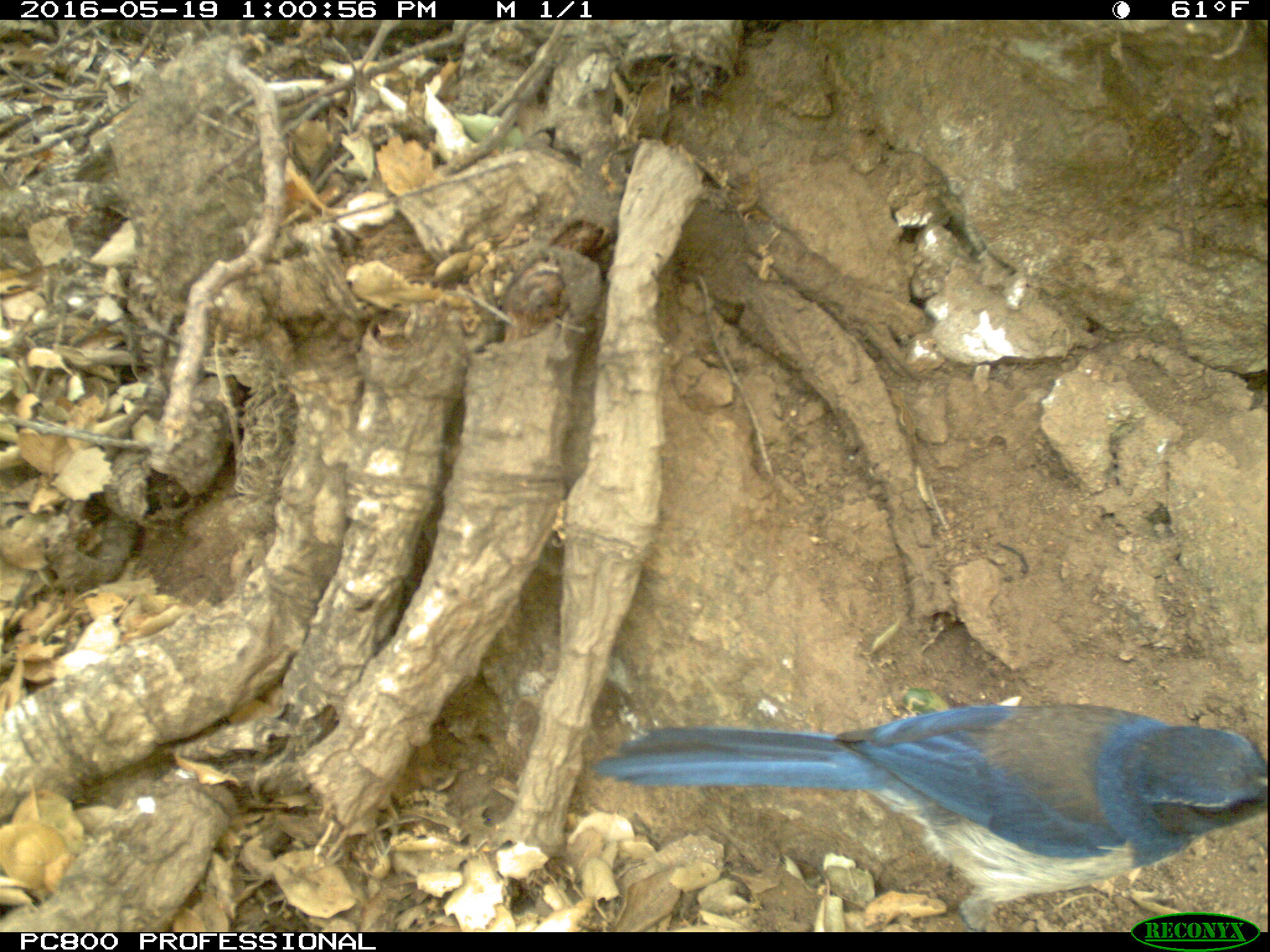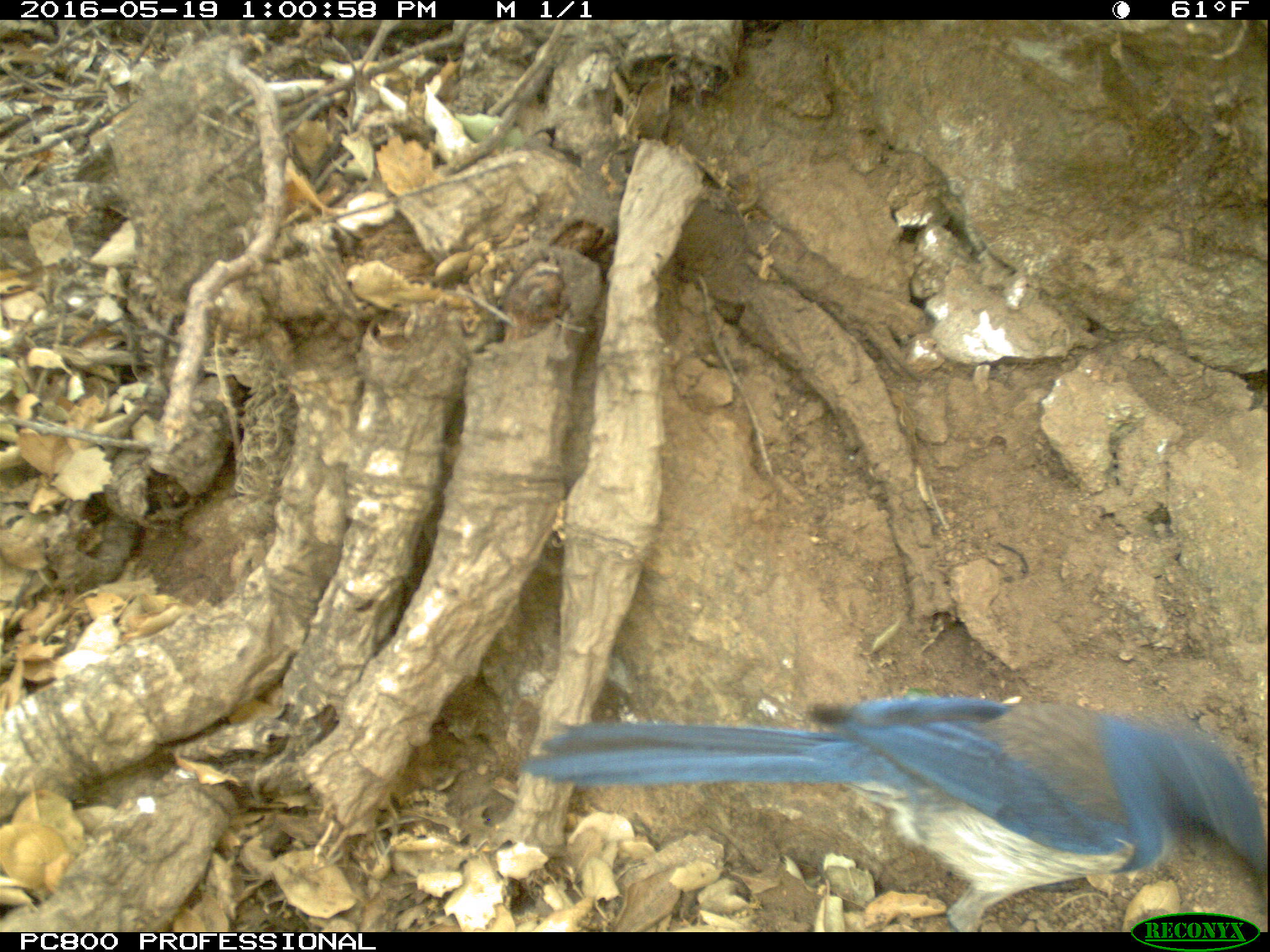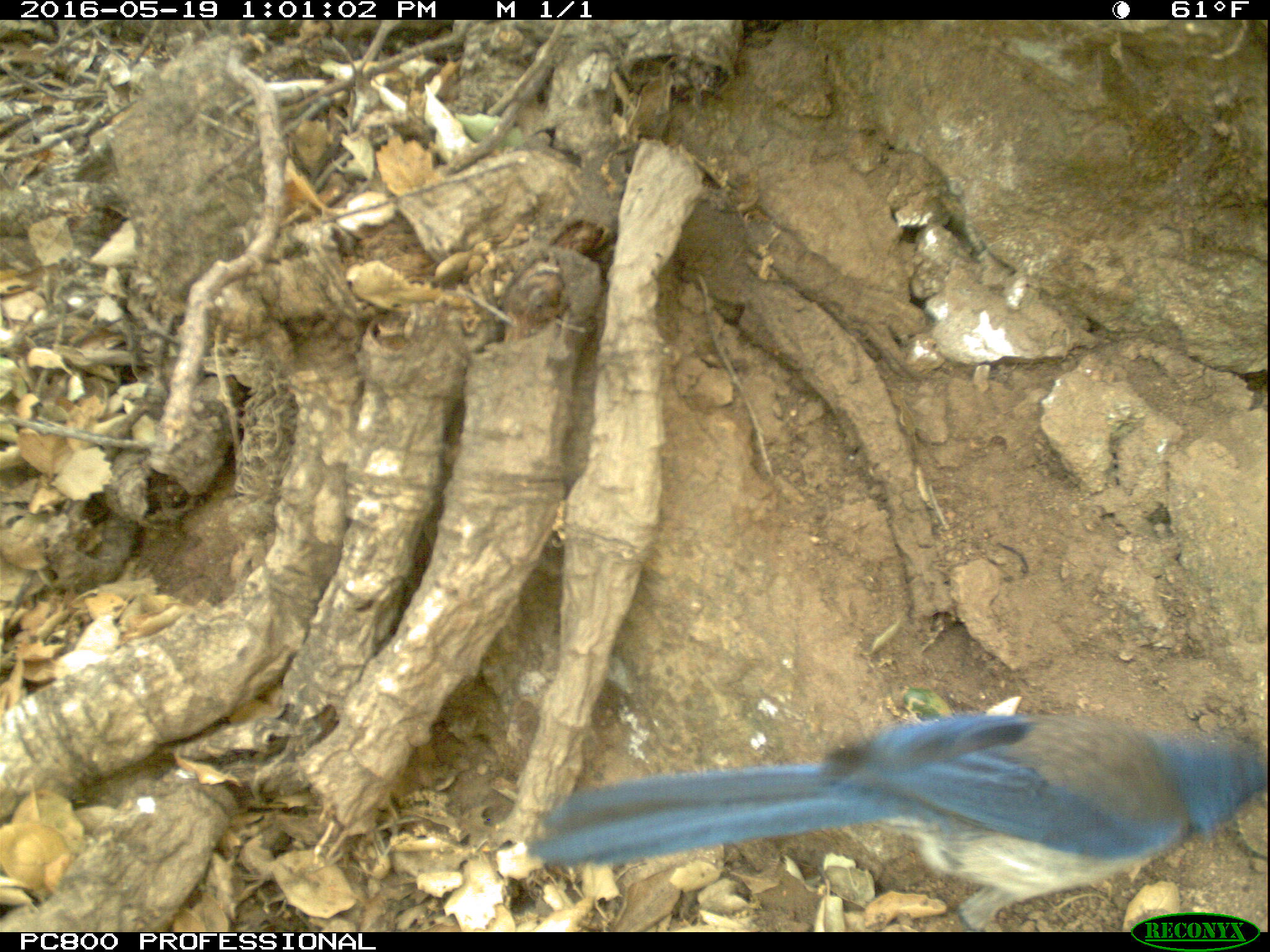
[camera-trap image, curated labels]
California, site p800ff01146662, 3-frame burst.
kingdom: Animalia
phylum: Chordata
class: Aves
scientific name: Aves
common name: bird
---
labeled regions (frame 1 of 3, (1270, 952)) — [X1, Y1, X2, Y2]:
bird: [597, 703, 1269, 934]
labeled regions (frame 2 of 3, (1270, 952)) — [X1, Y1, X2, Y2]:
bird: [521, 695, 1268, 931]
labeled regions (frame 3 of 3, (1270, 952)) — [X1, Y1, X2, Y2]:
bird: [522, 708, 1269, 931]